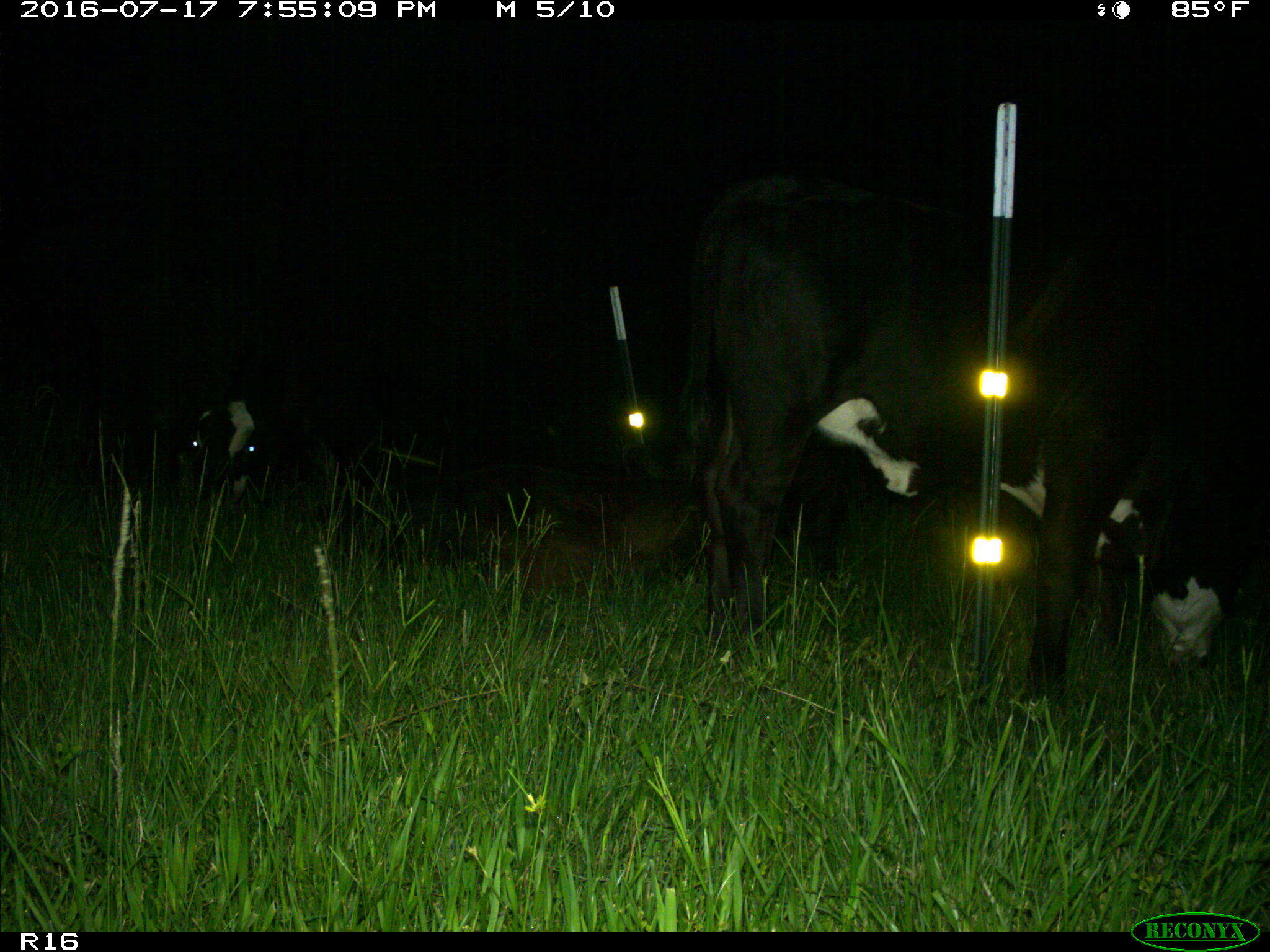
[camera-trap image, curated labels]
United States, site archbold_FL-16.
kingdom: Animalia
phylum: Chordata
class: Mammalia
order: Artiodactyla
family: Bovidae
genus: Bos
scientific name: Bos taurus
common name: domestic cow